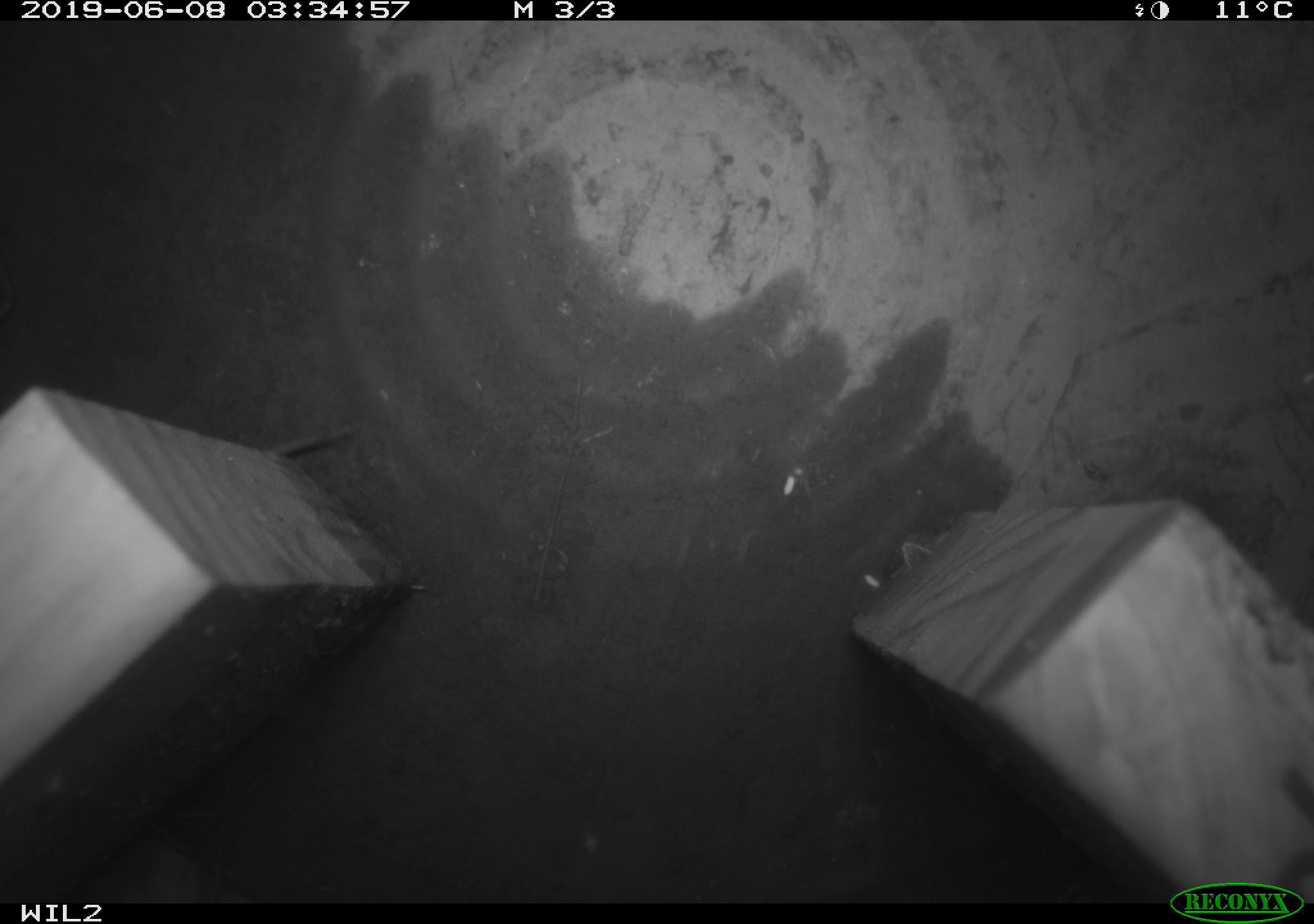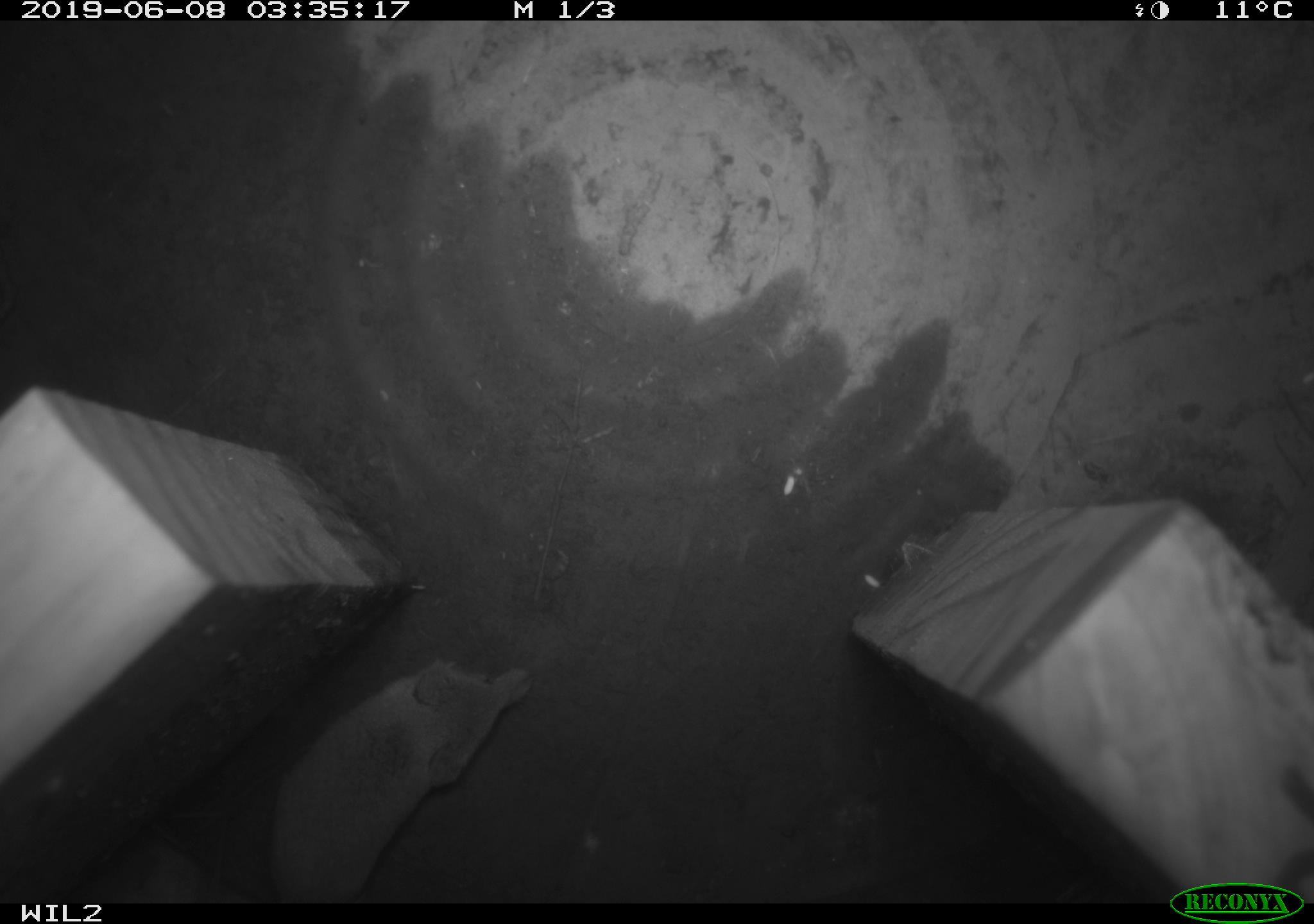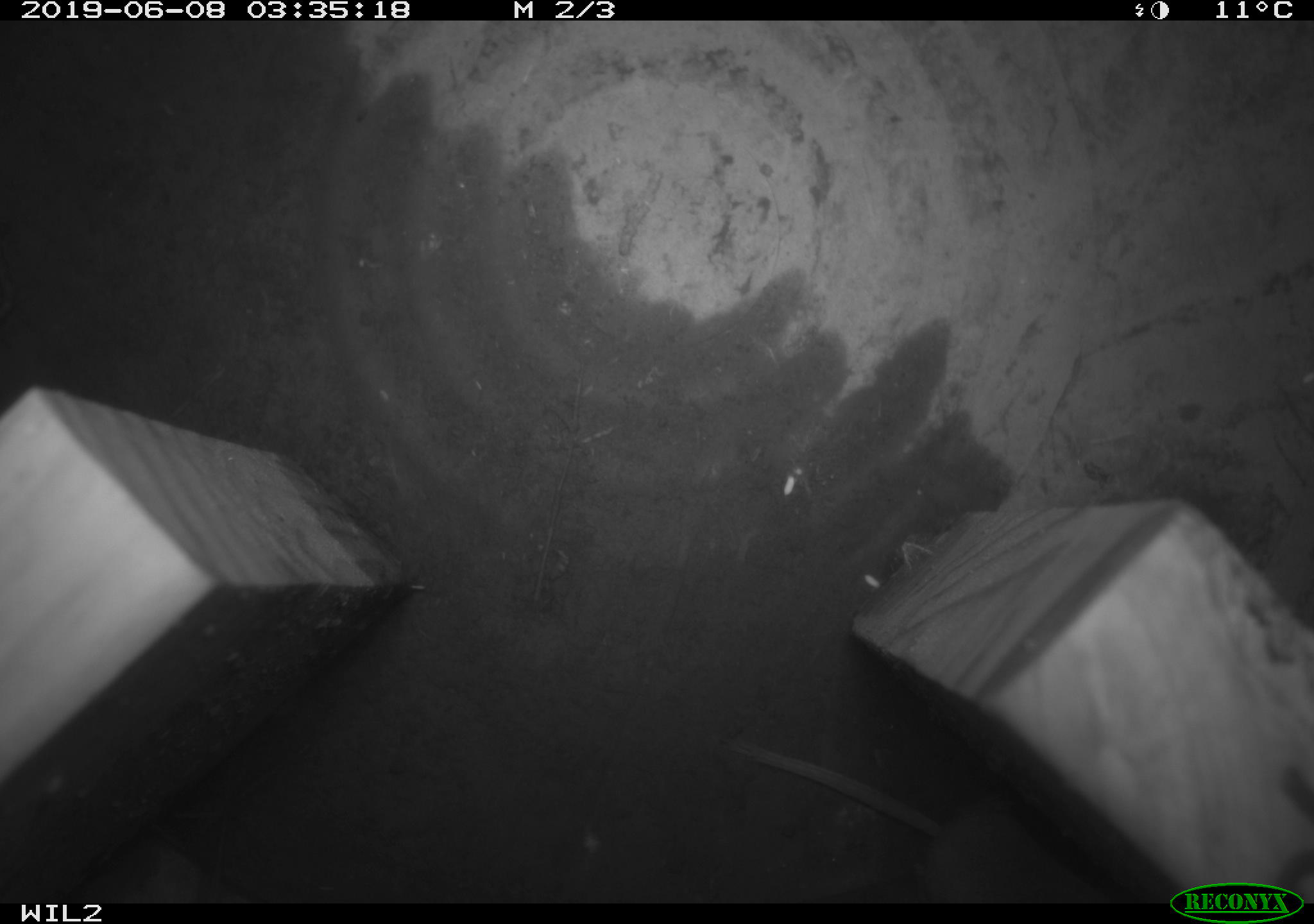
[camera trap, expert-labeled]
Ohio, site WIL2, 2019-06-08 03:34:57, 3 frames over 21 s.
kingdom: Animalia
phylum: Chordata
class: Mammalia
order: Eulipotyphla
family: Soricidae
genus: Sorex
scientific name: Sorex cinereus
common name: masked shrew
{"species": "masked shrew (Sorex cinereus)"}